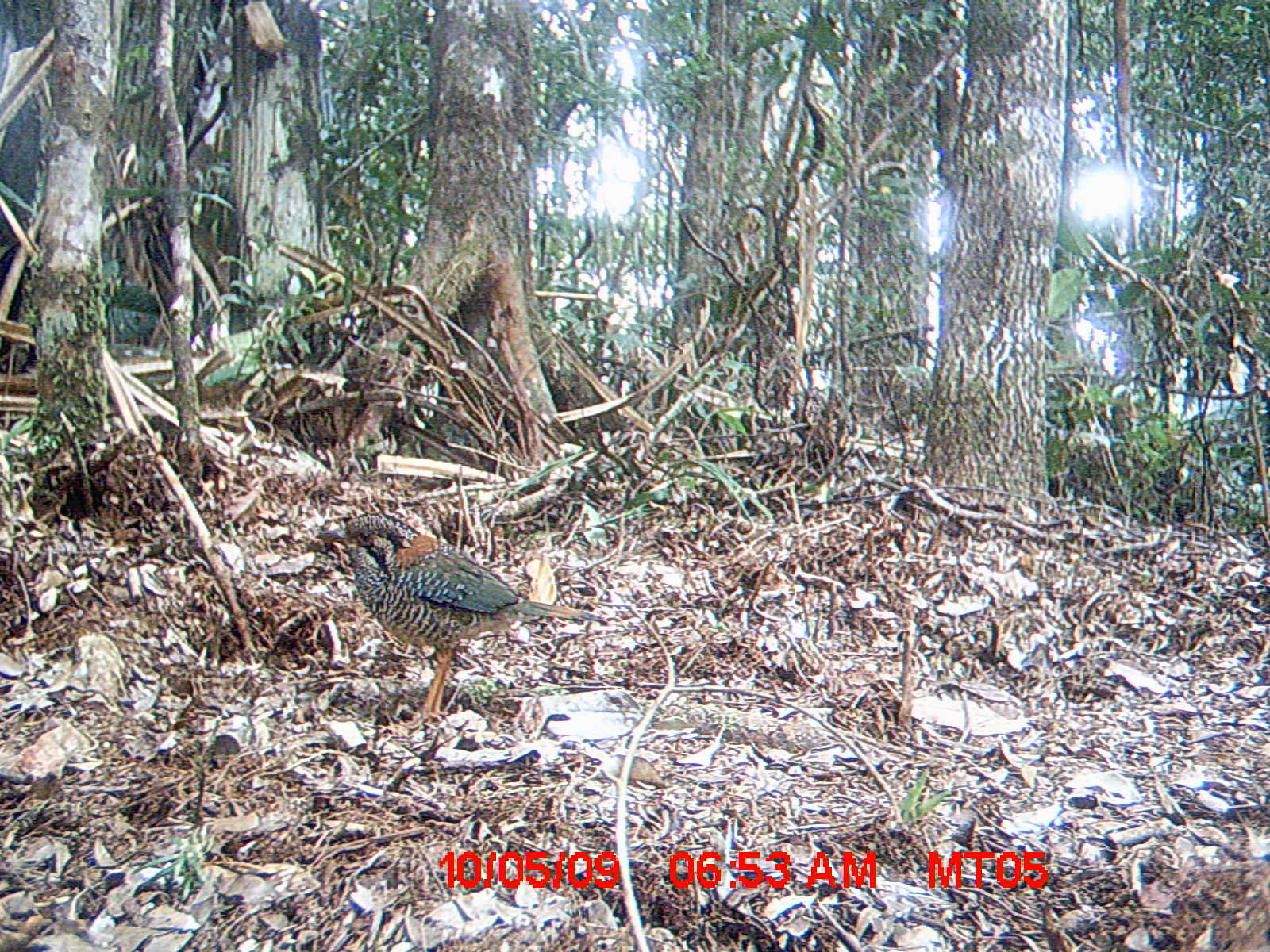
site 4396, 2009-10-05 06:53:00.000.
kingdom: Animalia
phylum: Chordata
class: Aves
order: Coraciiformes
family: Brachypteraciidae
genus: Brachypteracias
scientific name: Brachypteracias squamiger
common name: scaly ground-roller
Brachypteracias squamiger (scaly ground-roller), count 1.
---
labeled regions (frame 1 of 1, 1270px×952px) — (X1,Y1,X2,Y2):
brachypteracias squamiger: (305,512,608,730)